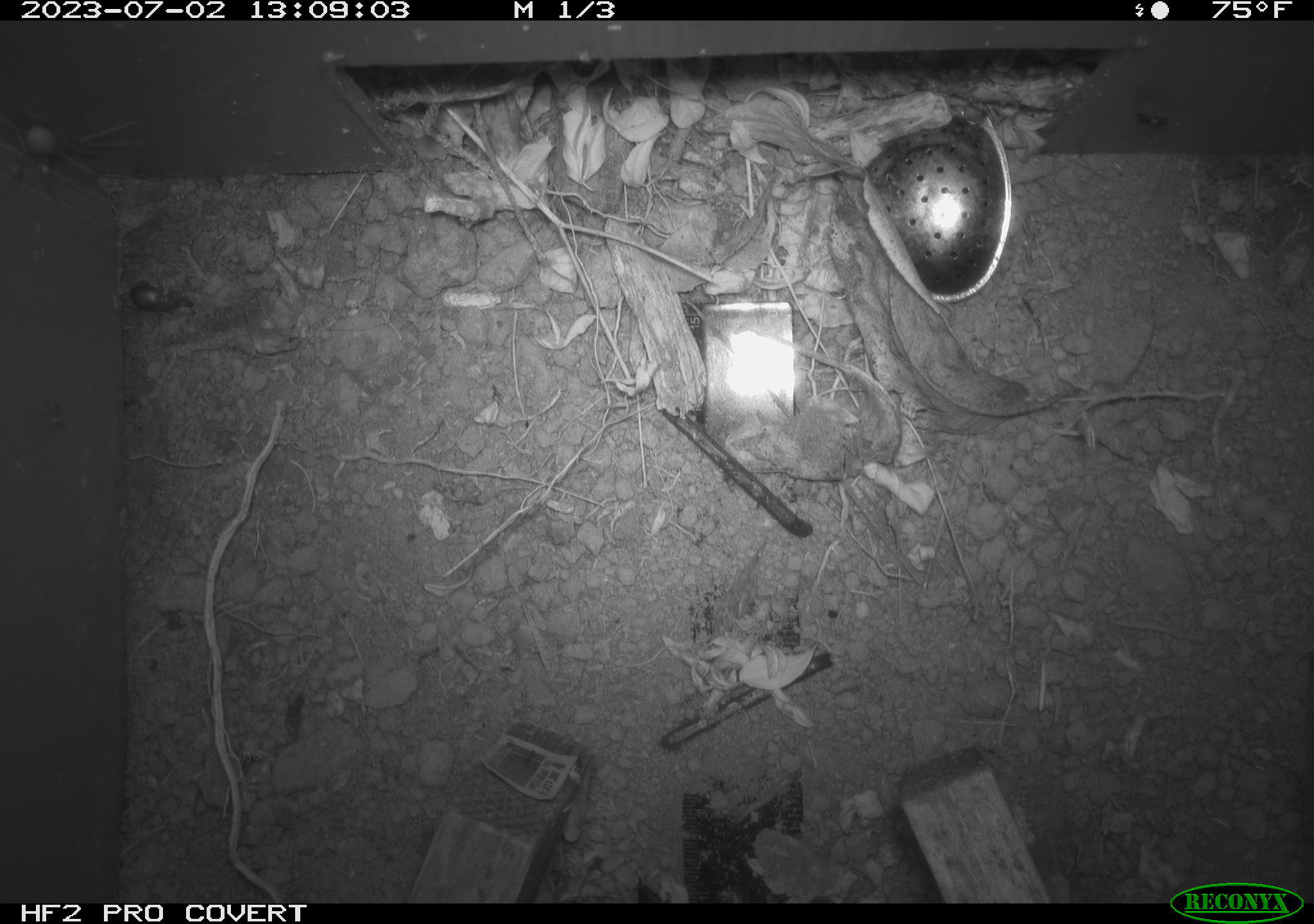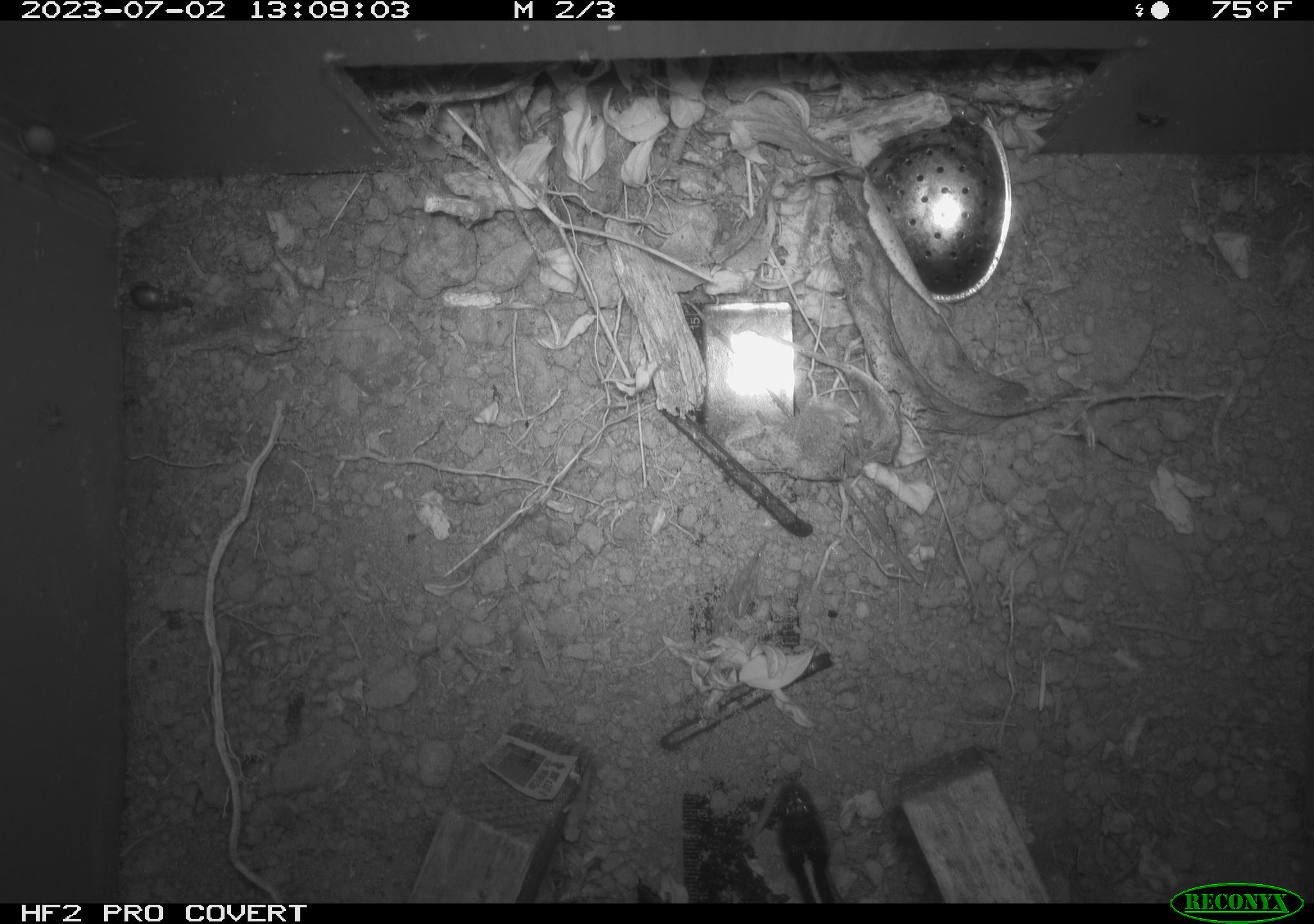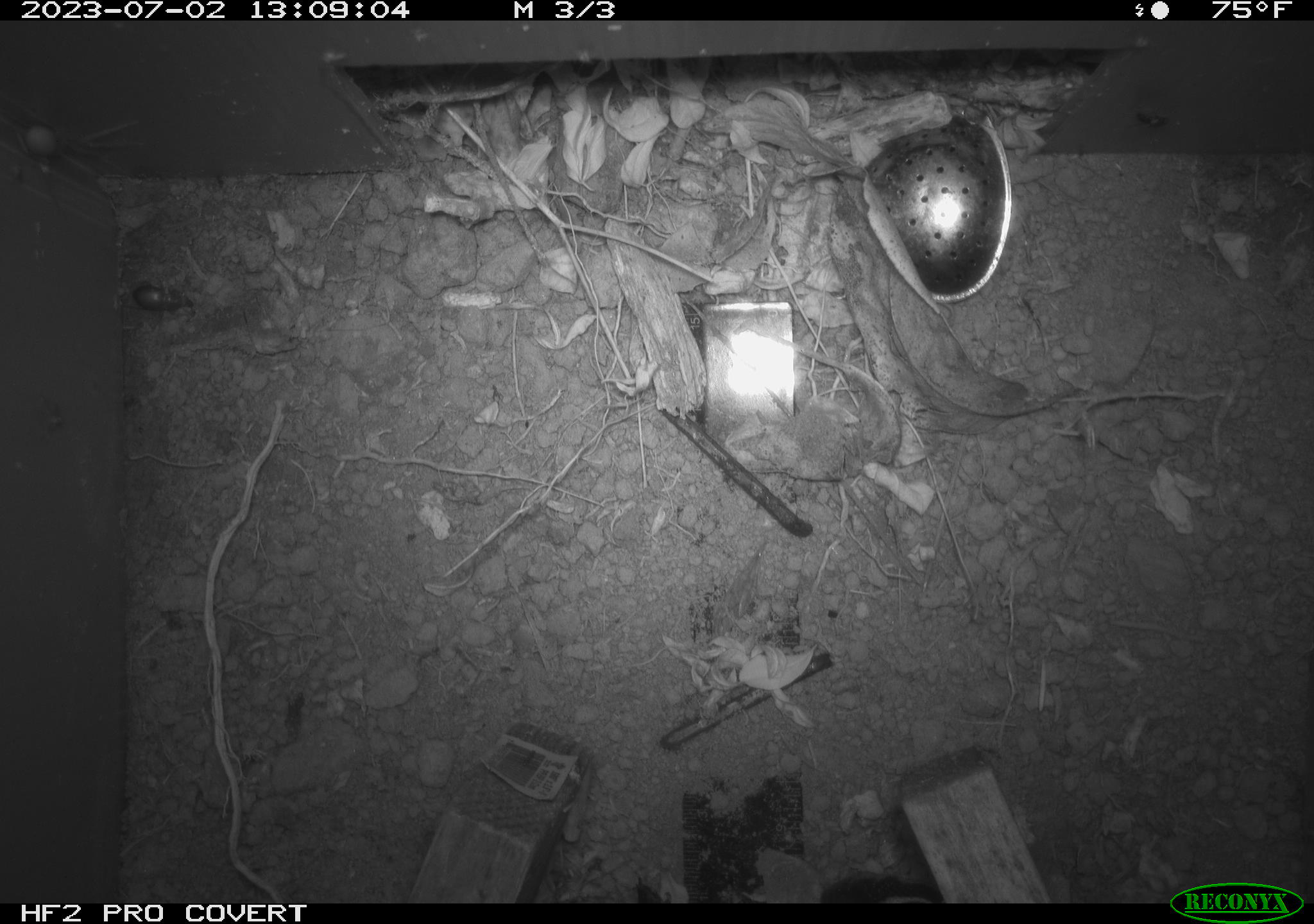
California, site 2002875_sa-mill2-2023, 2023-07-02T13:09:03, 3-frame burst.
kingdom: Animalia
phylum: Chordata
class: Reptilia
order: Squamata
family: Colubridae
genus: Thamnophis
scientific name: Thamnophis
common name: american gartersnakes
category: thamnophis species